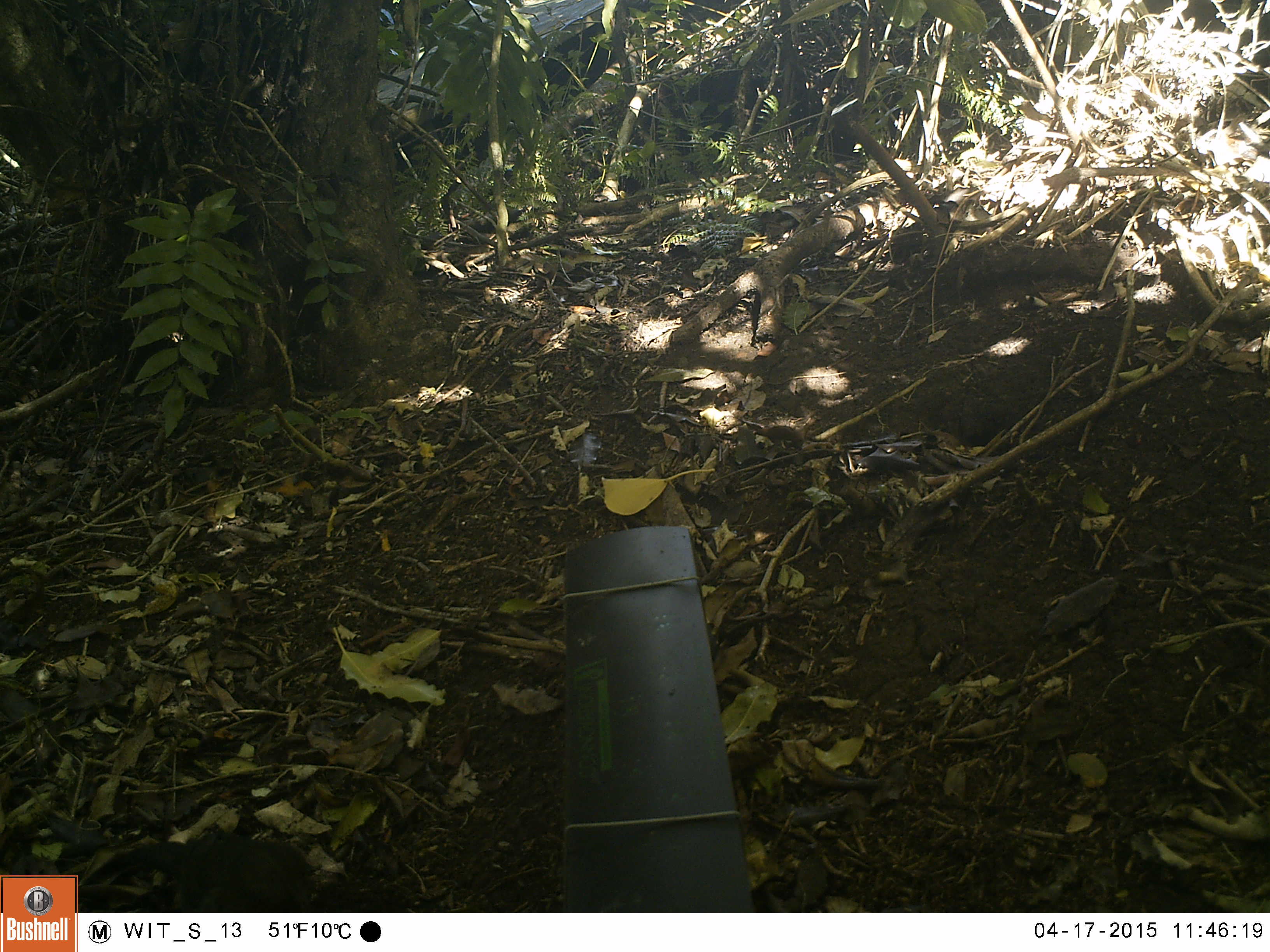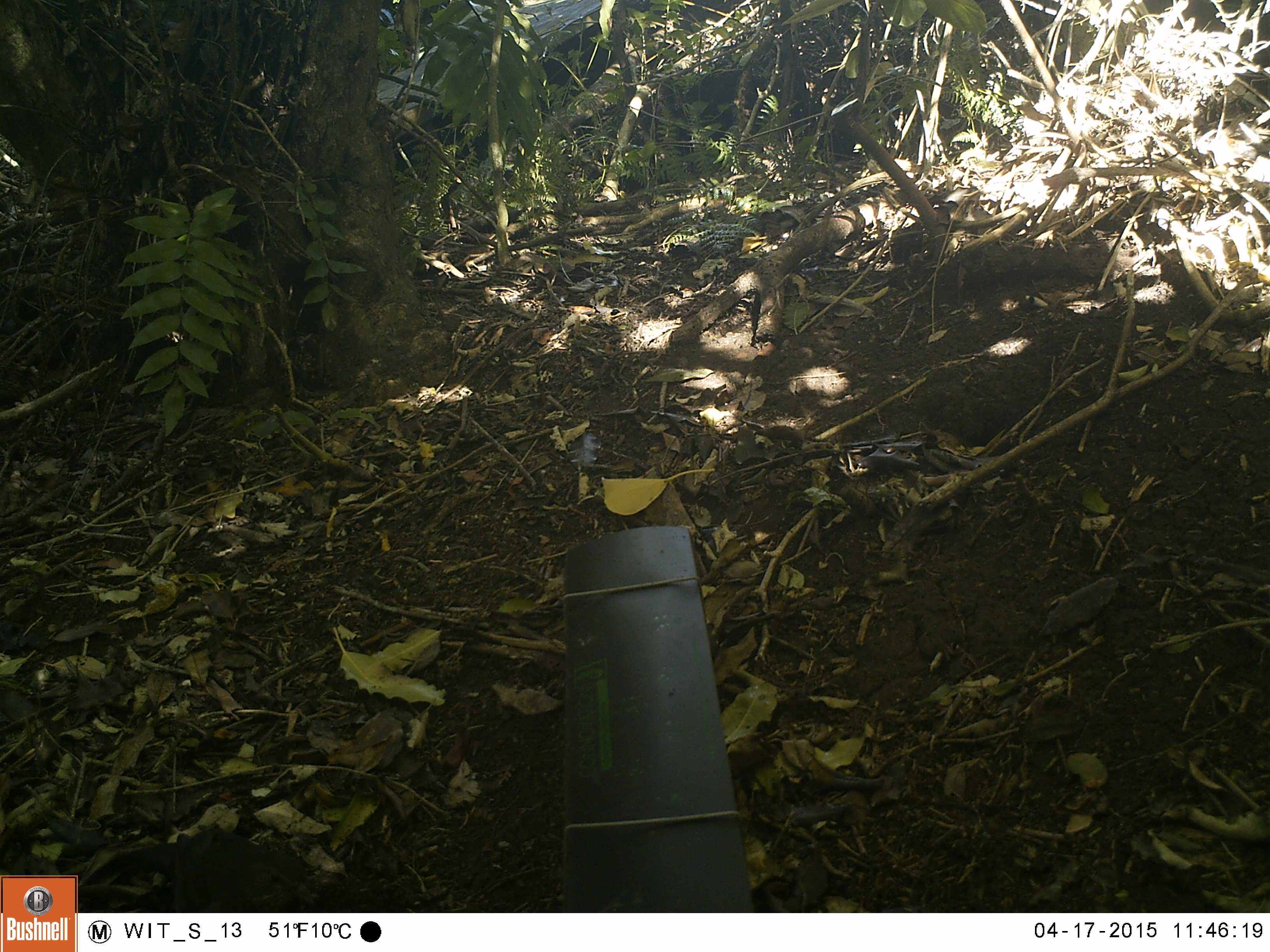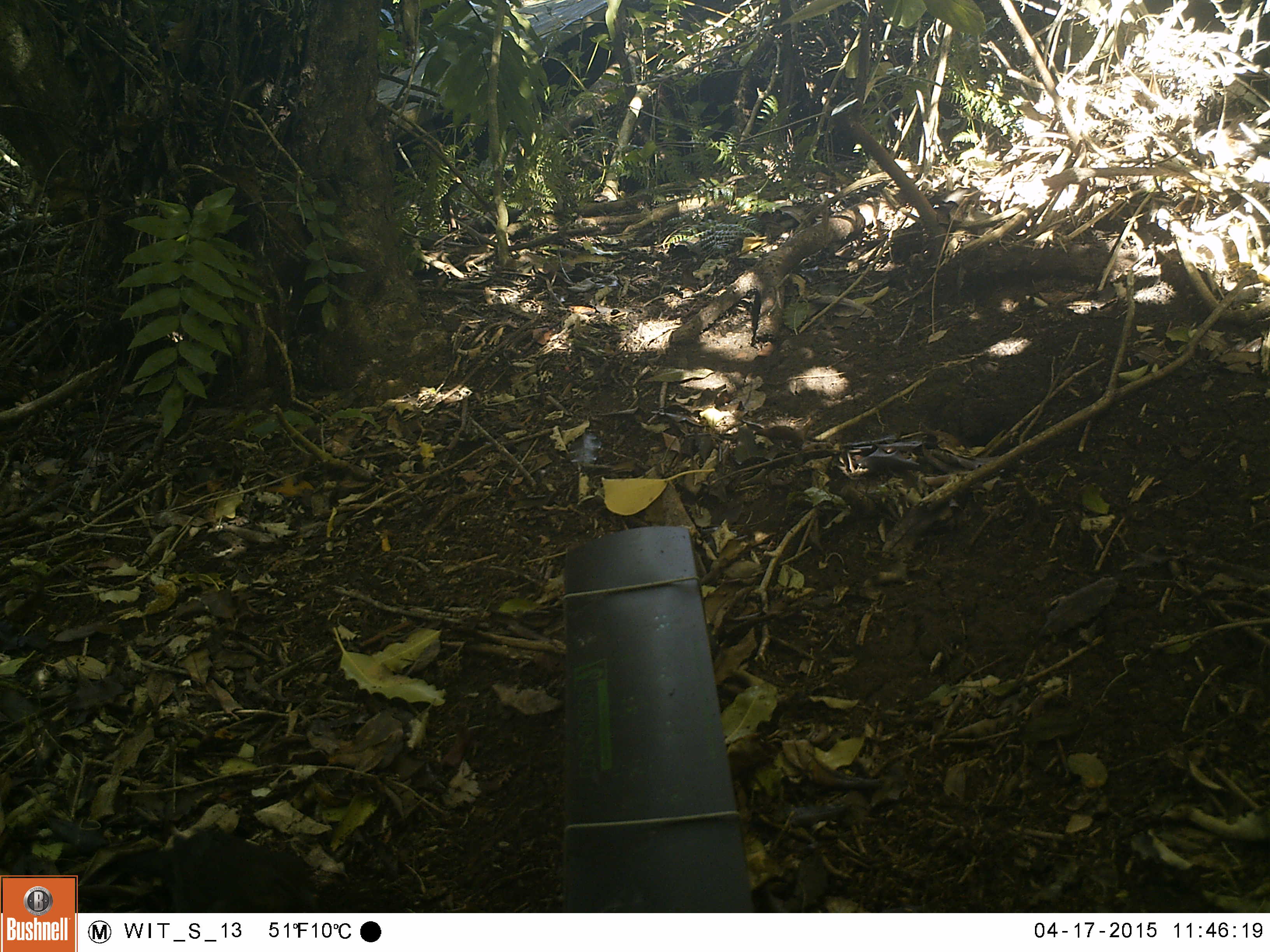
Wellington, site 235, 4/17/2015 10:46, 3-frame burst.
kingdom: Animalia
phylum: Chordata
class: Aves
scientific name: Aves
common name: bird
Bird (Aves).